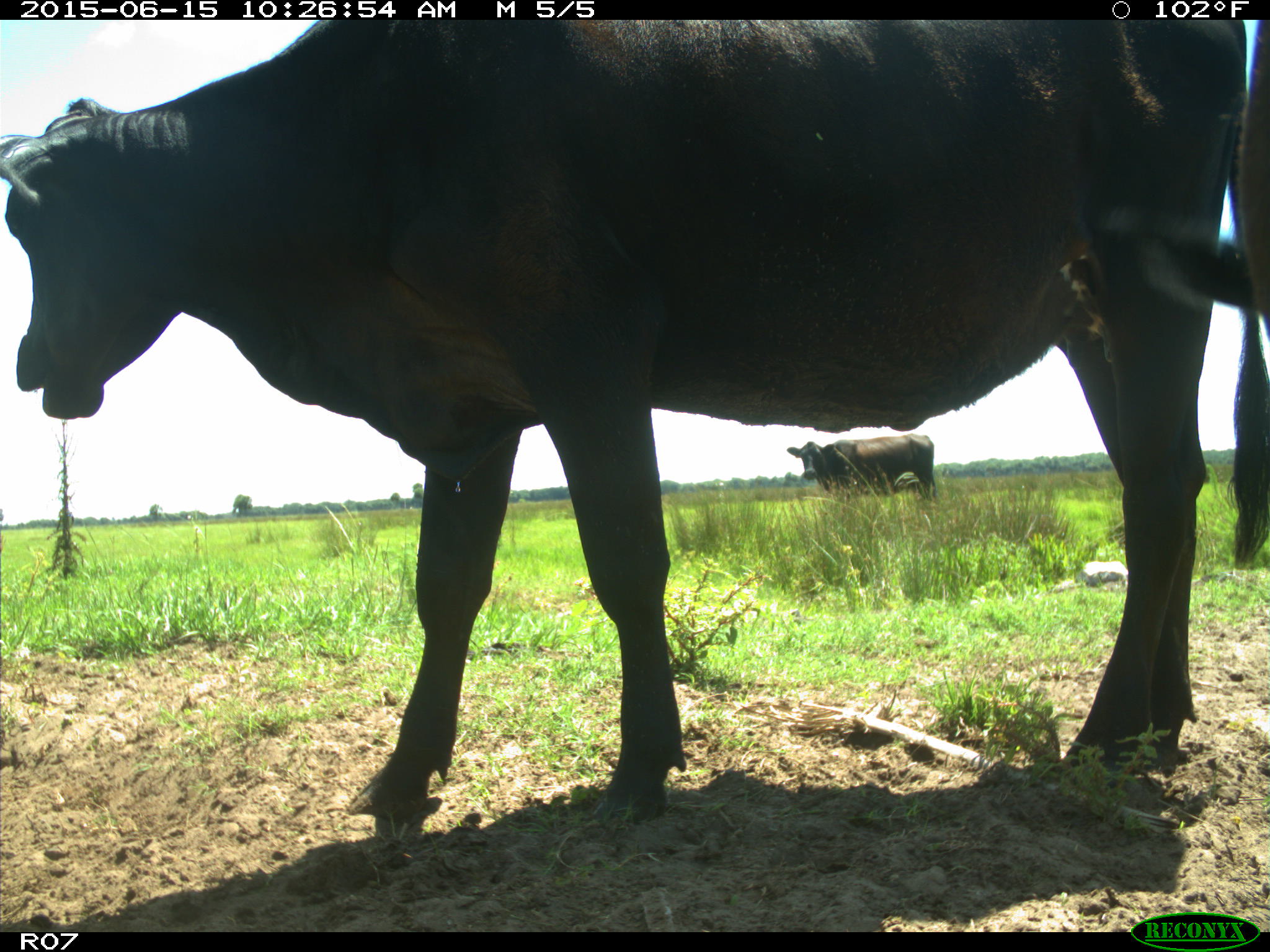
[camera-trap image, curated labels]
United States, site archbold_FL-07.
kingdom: Animalia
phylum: Chordata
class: Mammalia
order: Artiodactyla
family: Bovidae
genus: Bos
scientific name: Bos taurus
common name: domestic cow